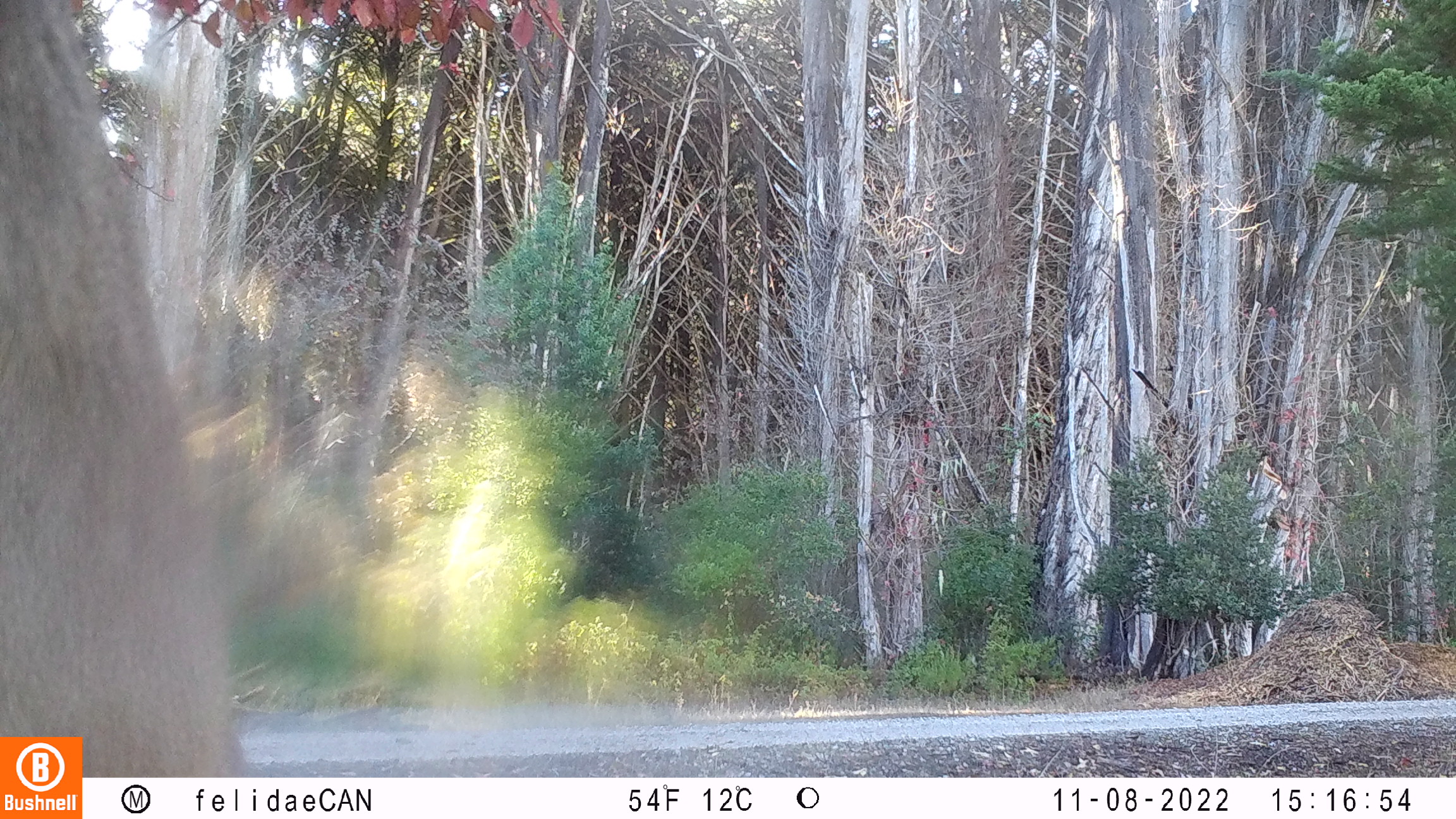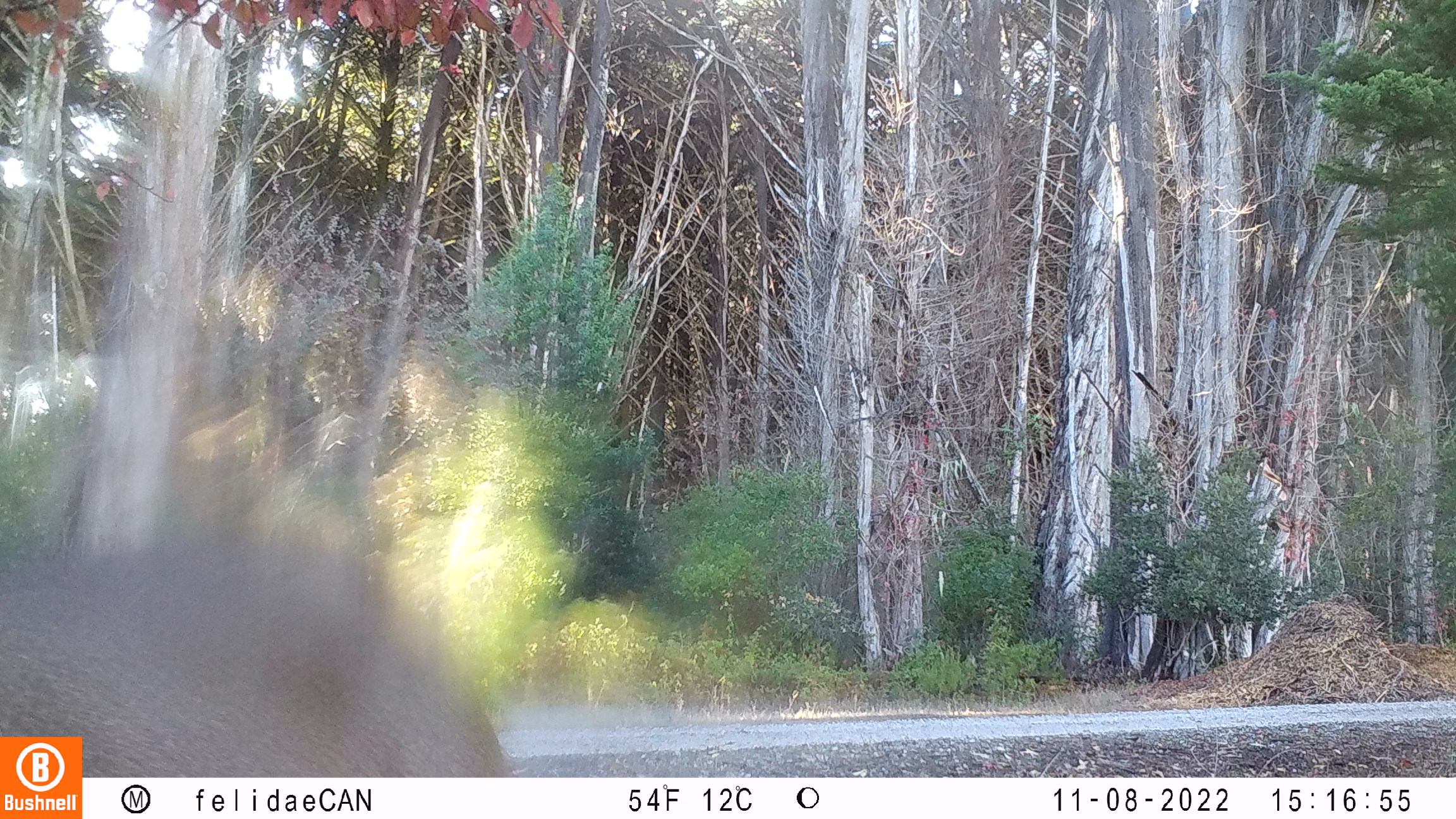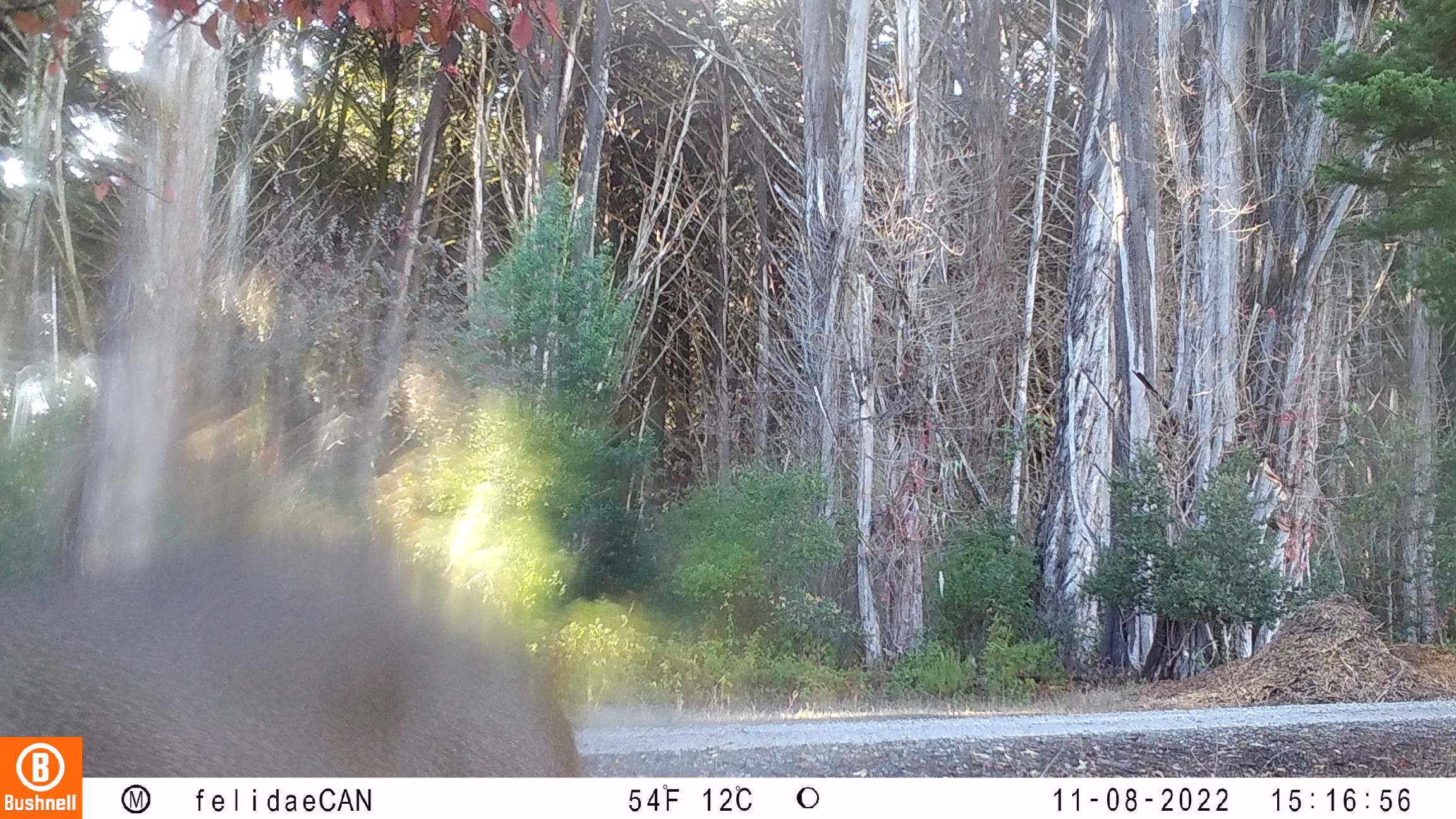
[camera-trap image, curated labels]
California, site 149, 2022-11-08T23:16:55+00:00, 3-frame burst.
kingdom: Animalia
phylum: Chordata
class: Mammalia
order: Artiodactyla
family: Cervidae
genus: Odocoileus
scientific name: Odocoileus hemionus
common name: mule deer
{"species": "mule deer (Odocoileus hemionus)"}